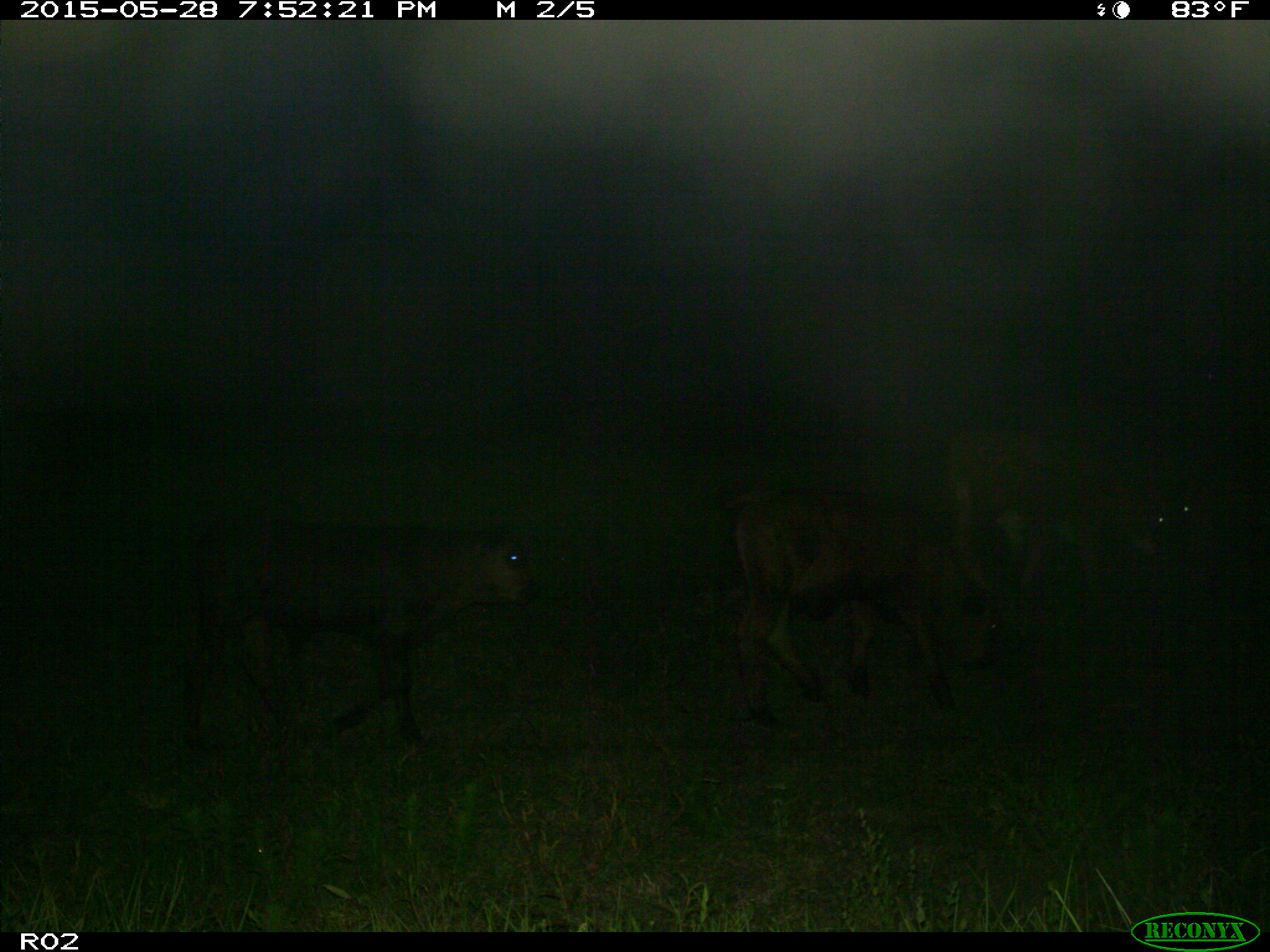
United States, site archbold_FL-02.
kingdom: Animalia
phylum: Chordata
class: Mammalia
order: Artiodactyla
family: Bovidae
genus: Bos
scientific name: Bos taurus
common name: domestic cow